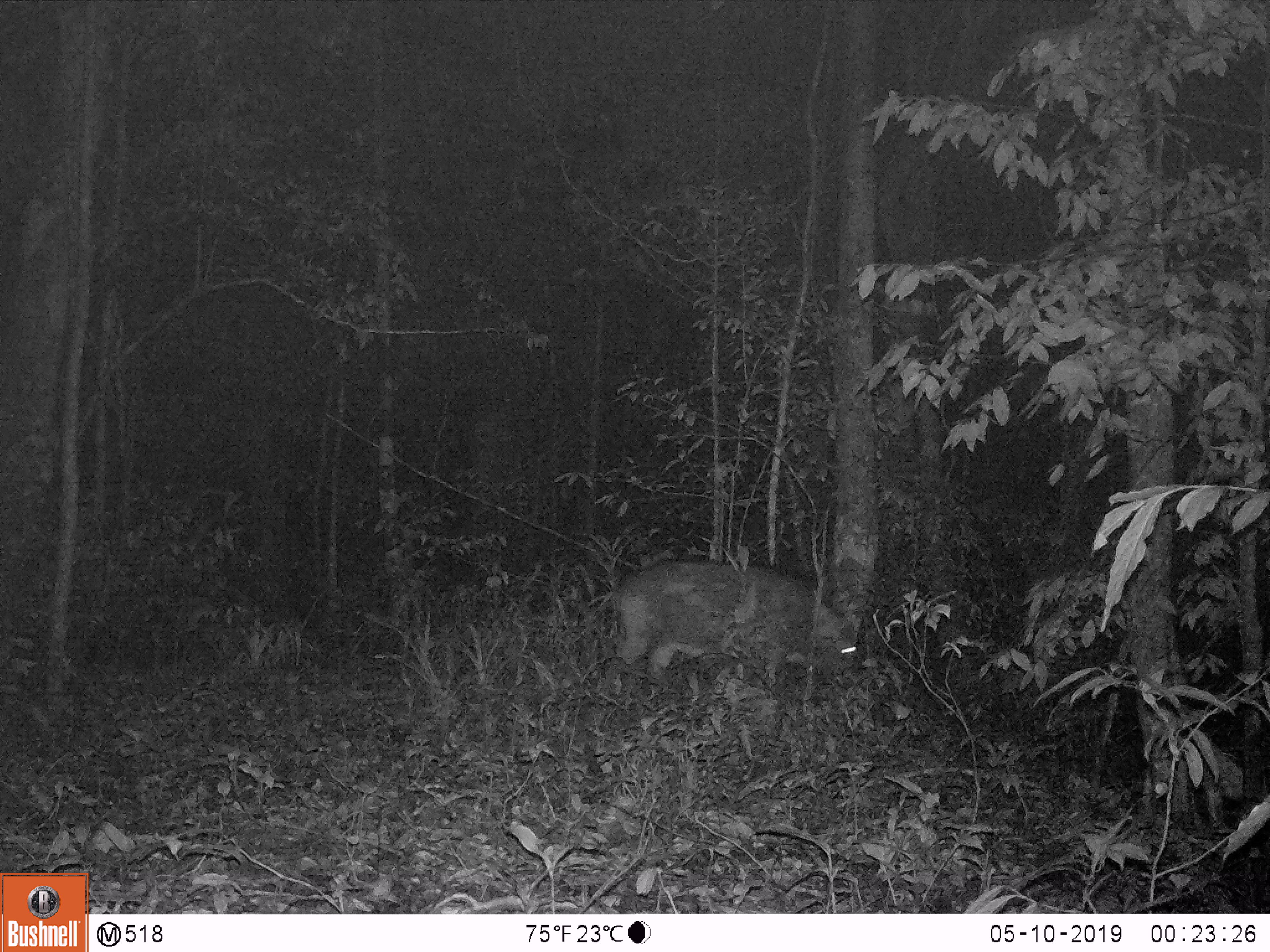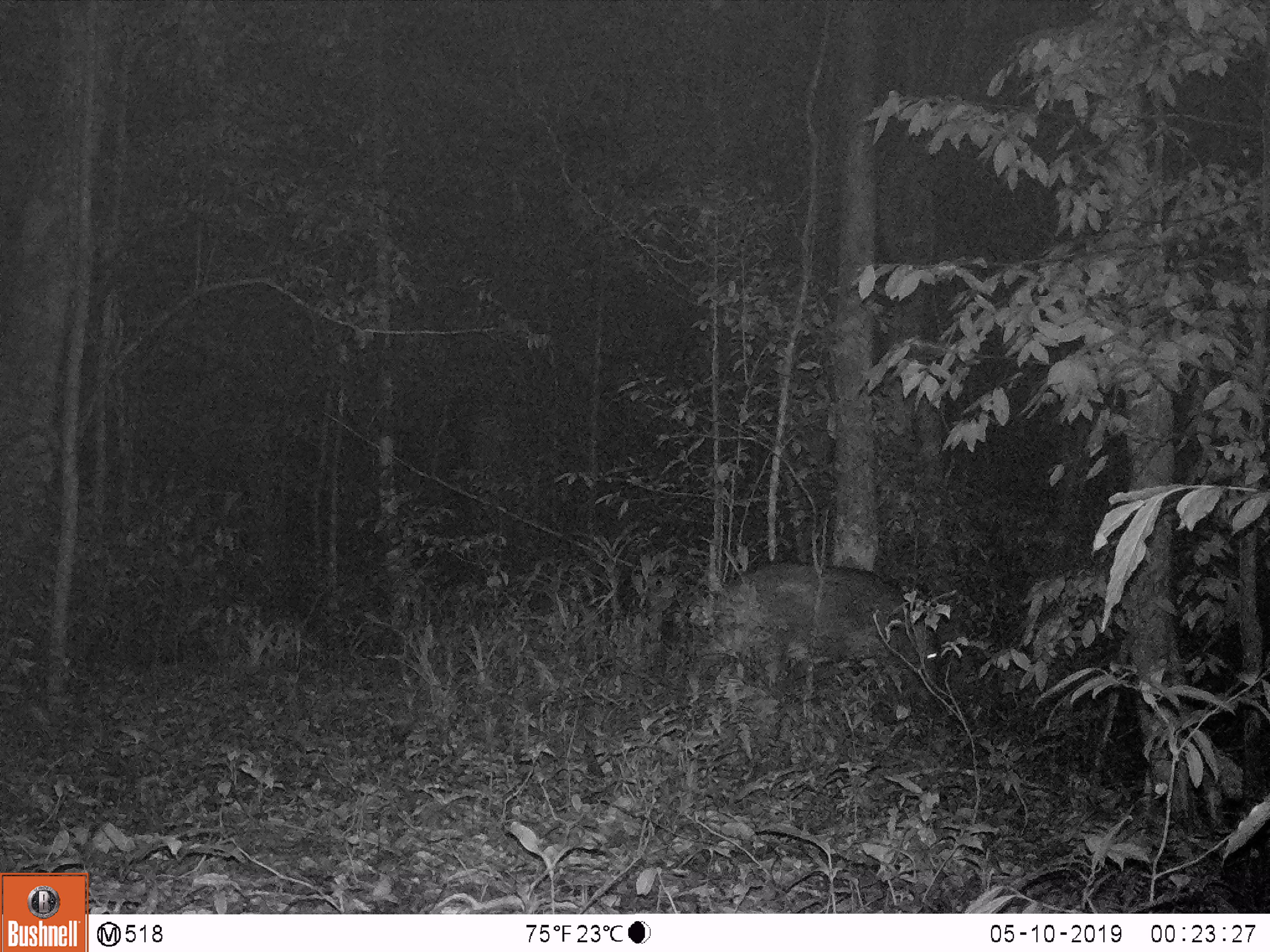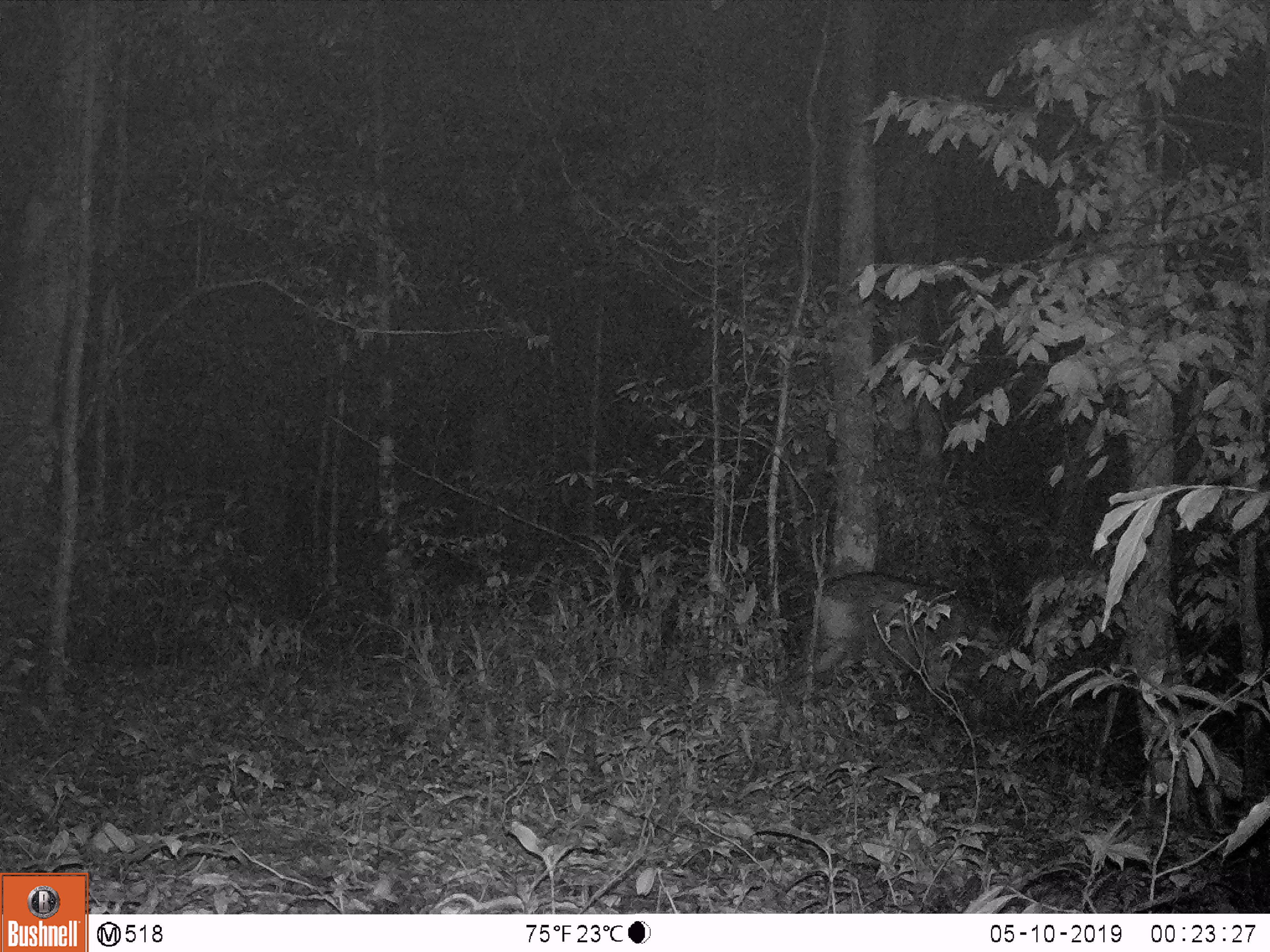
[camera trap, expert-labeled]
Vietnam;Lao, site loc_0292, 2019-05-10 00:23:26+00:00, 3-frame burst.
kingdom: Animalia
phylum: Chordata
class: Mammalia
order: Artiodactyla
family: Suidae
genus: Sus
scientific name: Sus scrofa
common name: eurasian wild pig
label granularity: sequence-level